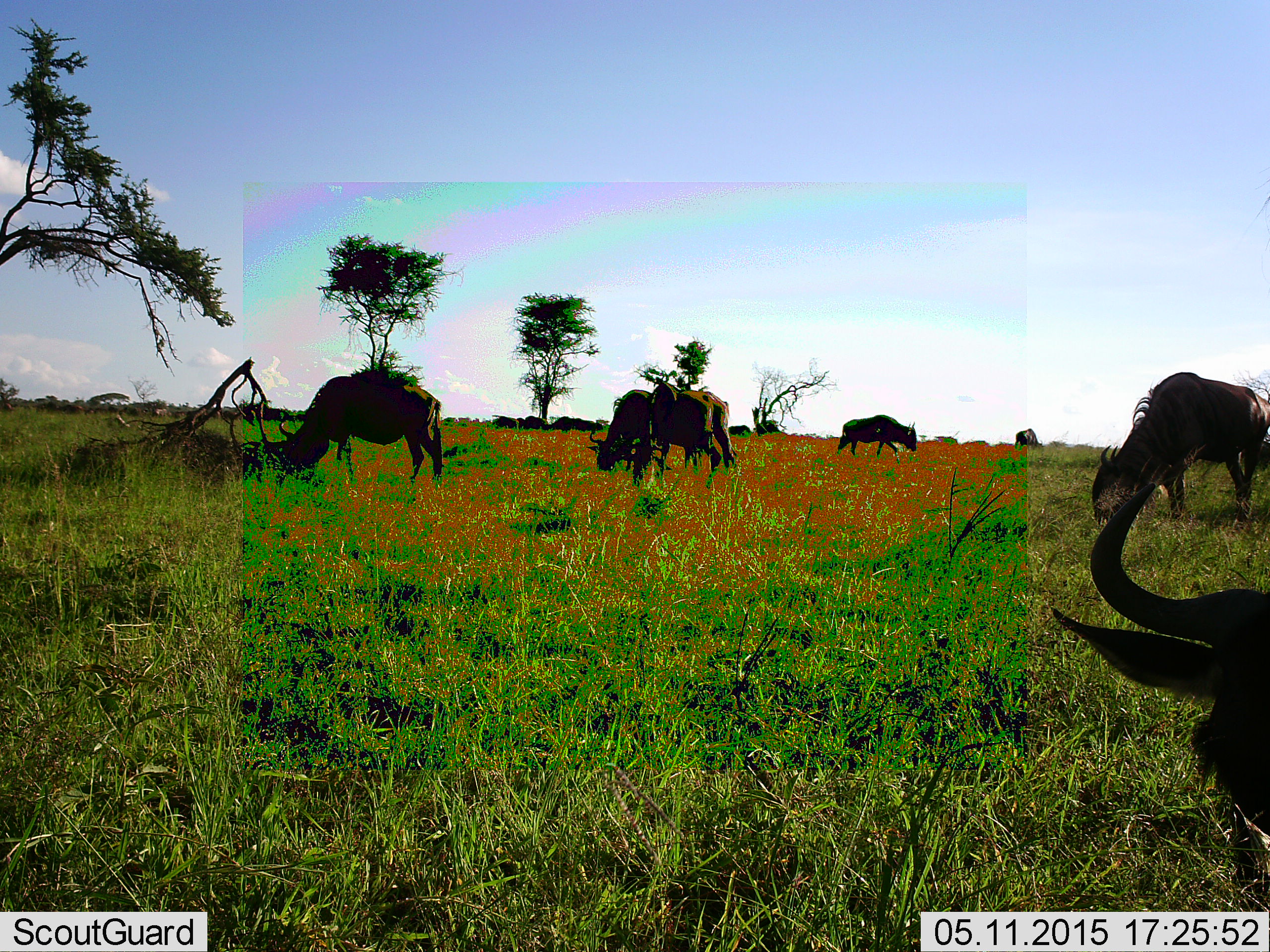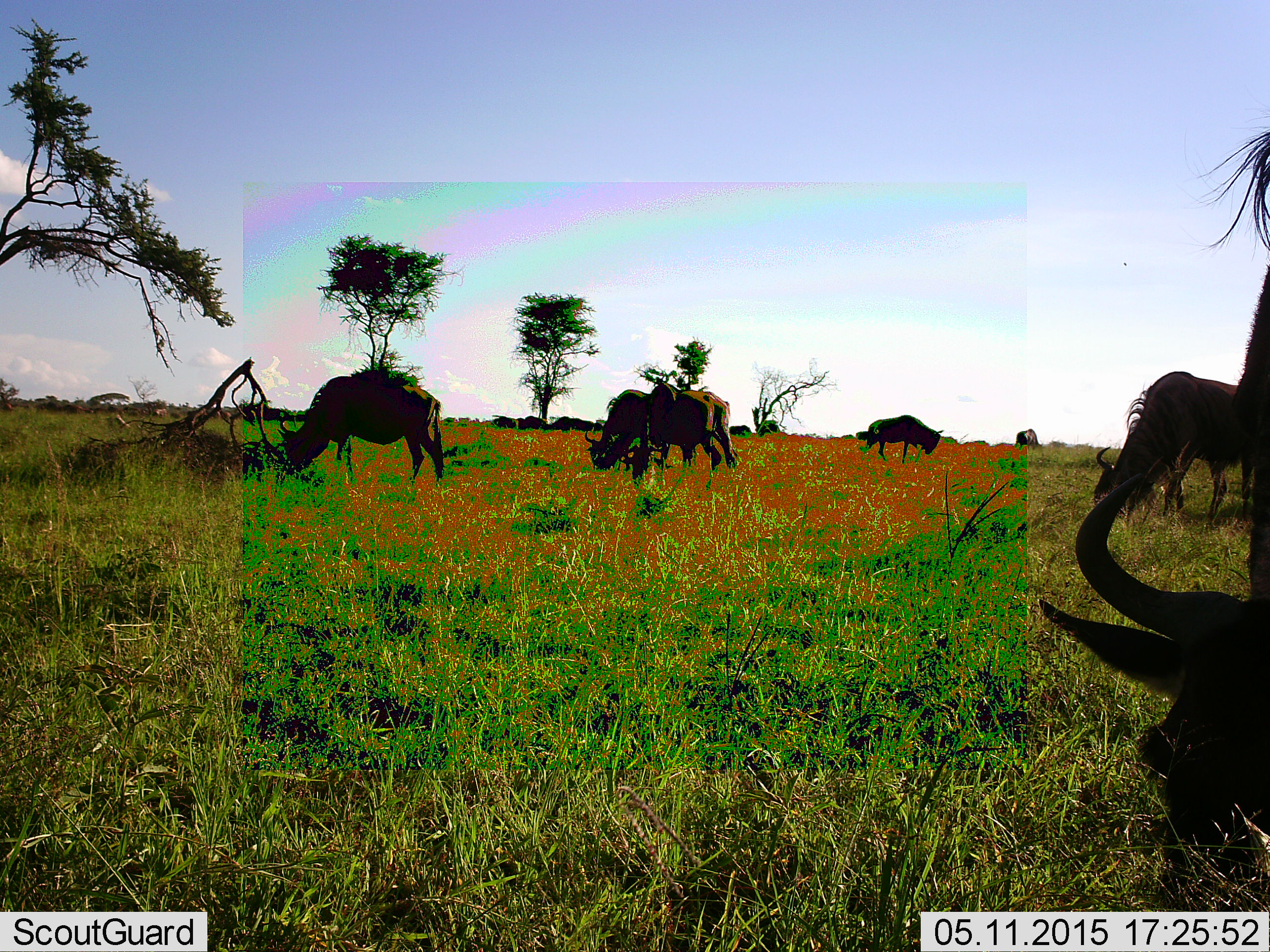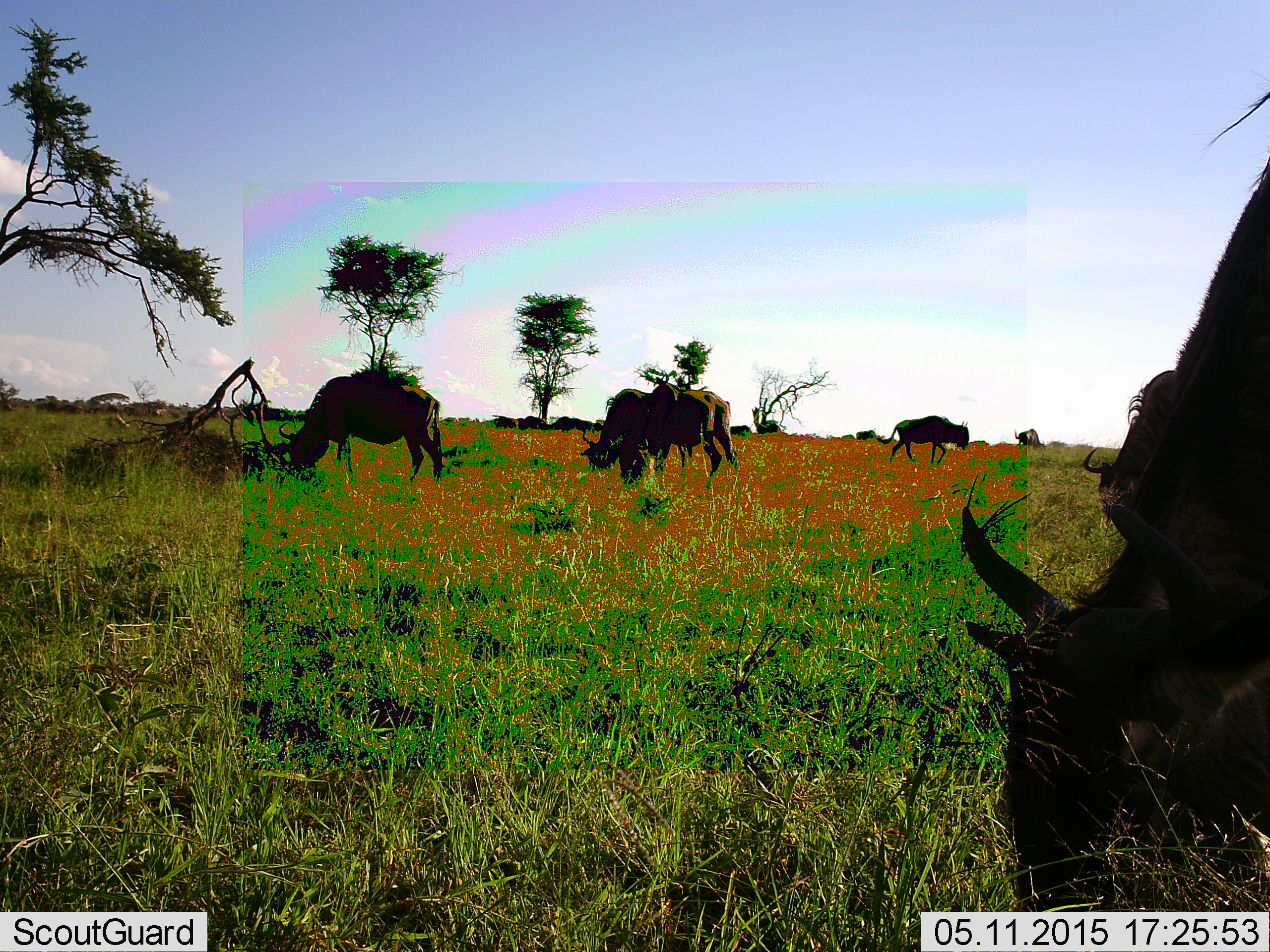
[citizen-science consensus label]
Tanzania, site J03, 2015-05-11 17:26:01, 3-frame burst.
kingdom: Animalia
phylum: Chordata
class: Mammalia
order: Artiodactyla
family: Bovidae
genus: Connochaetes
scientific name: Connochaetes taurinus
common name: blue wildebeest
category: wildebeest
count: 9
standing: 50%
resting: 20%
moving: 40%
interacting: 0%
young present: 0%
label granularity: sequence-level